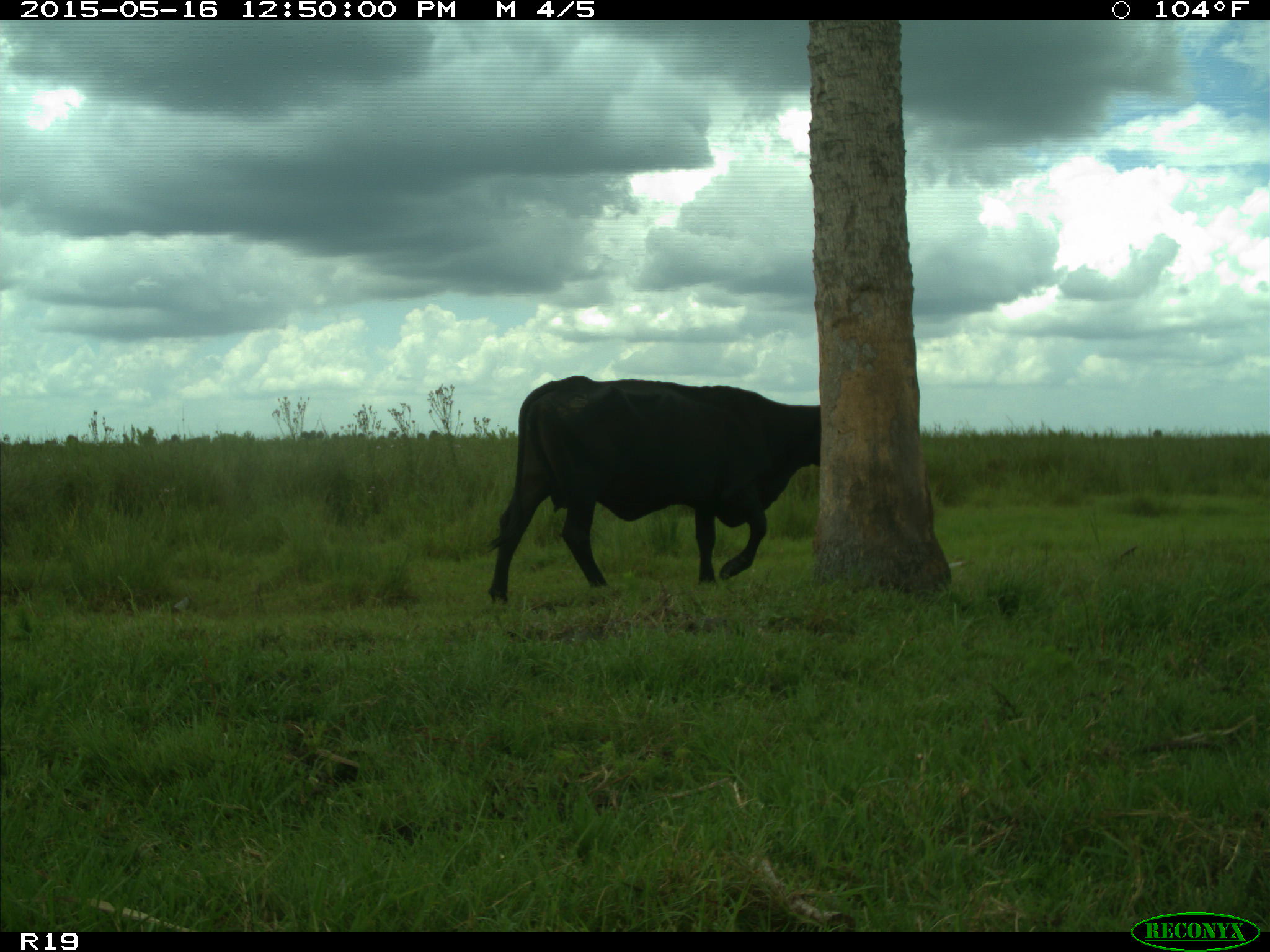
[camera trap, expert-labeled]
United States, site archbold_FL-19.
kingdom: Animalia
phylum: Chordata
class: Mammalia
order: Artiodactyla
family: Bovidae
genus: Bos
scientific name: Bos taurus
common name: domestic cow